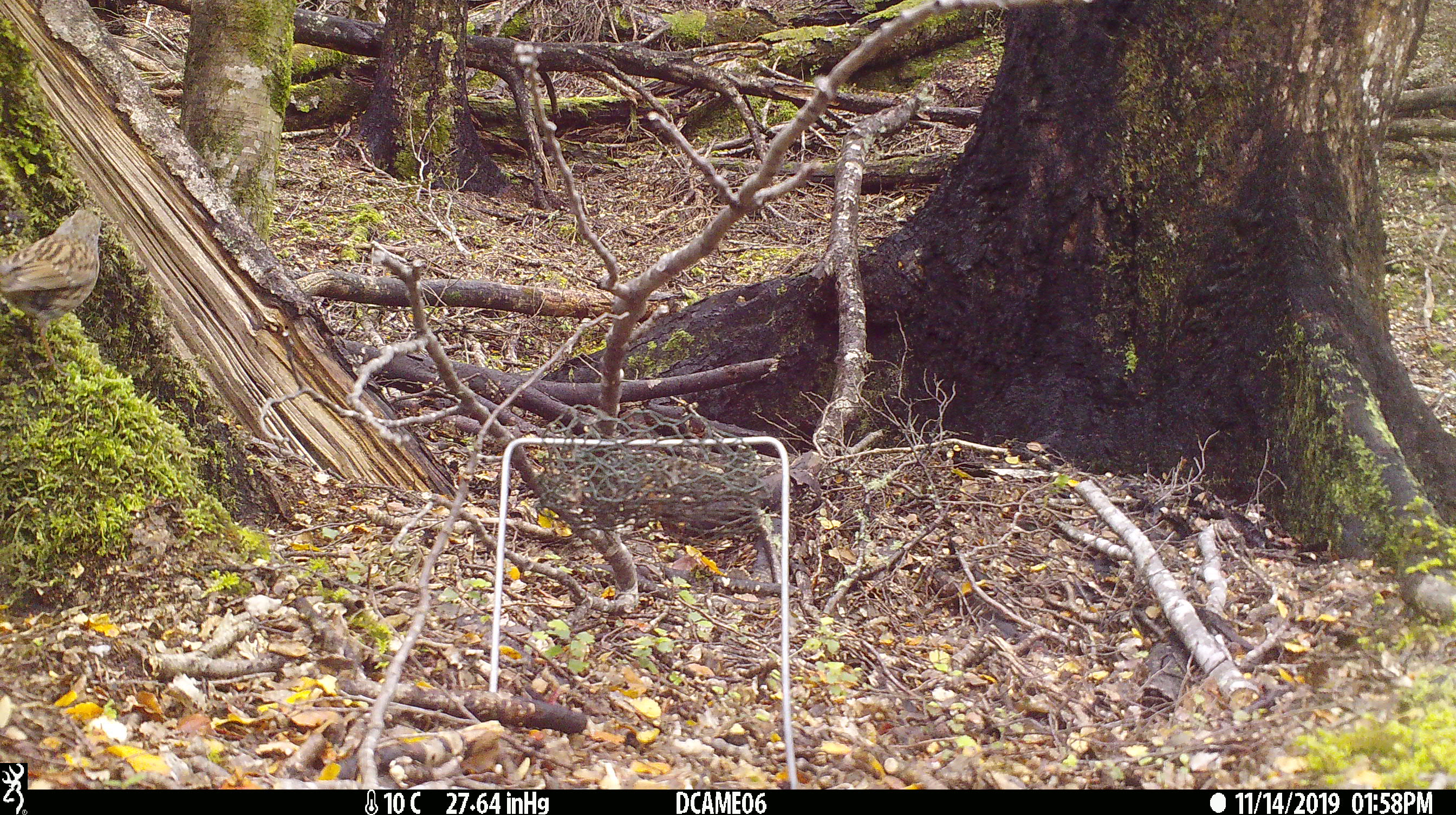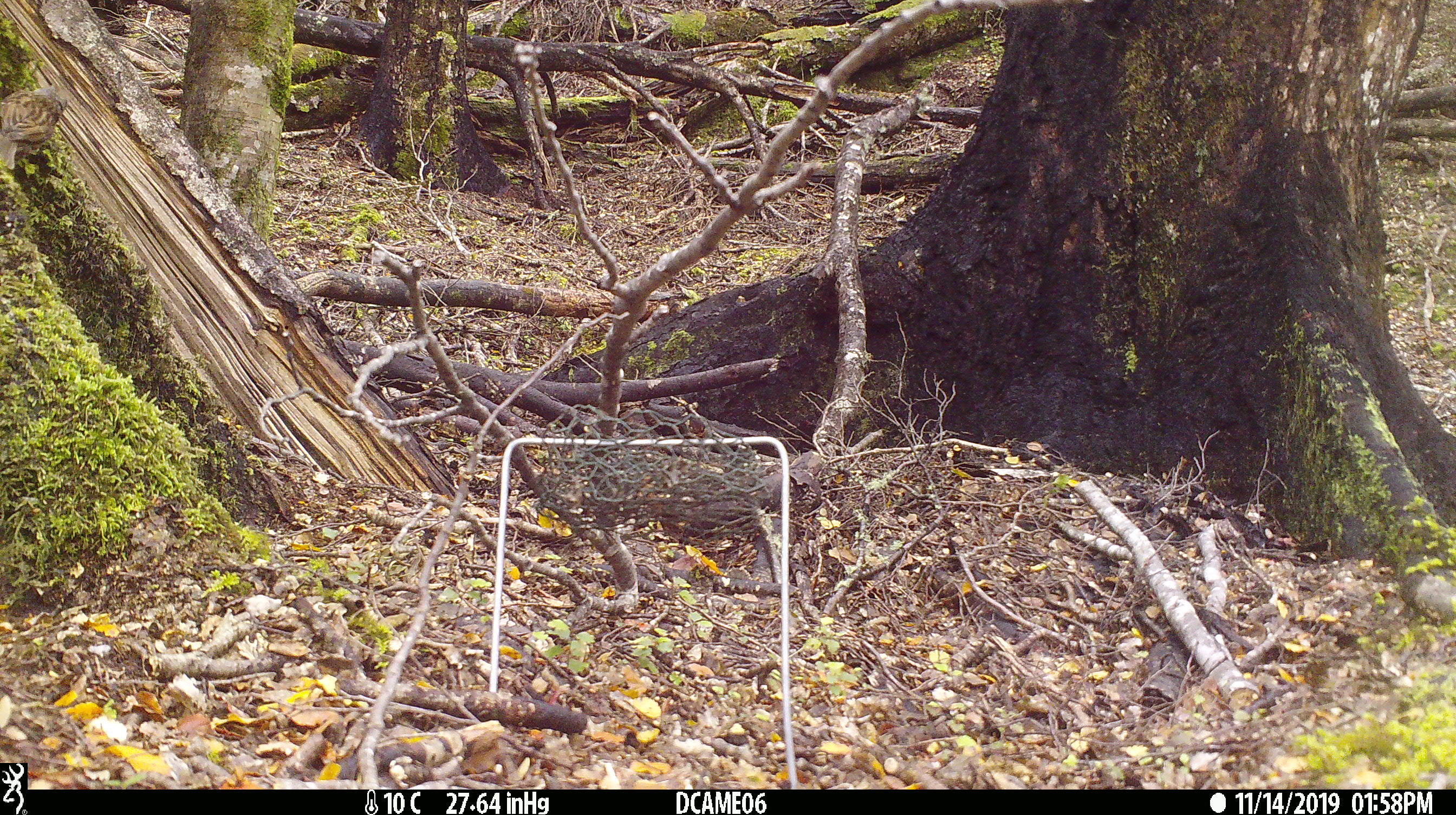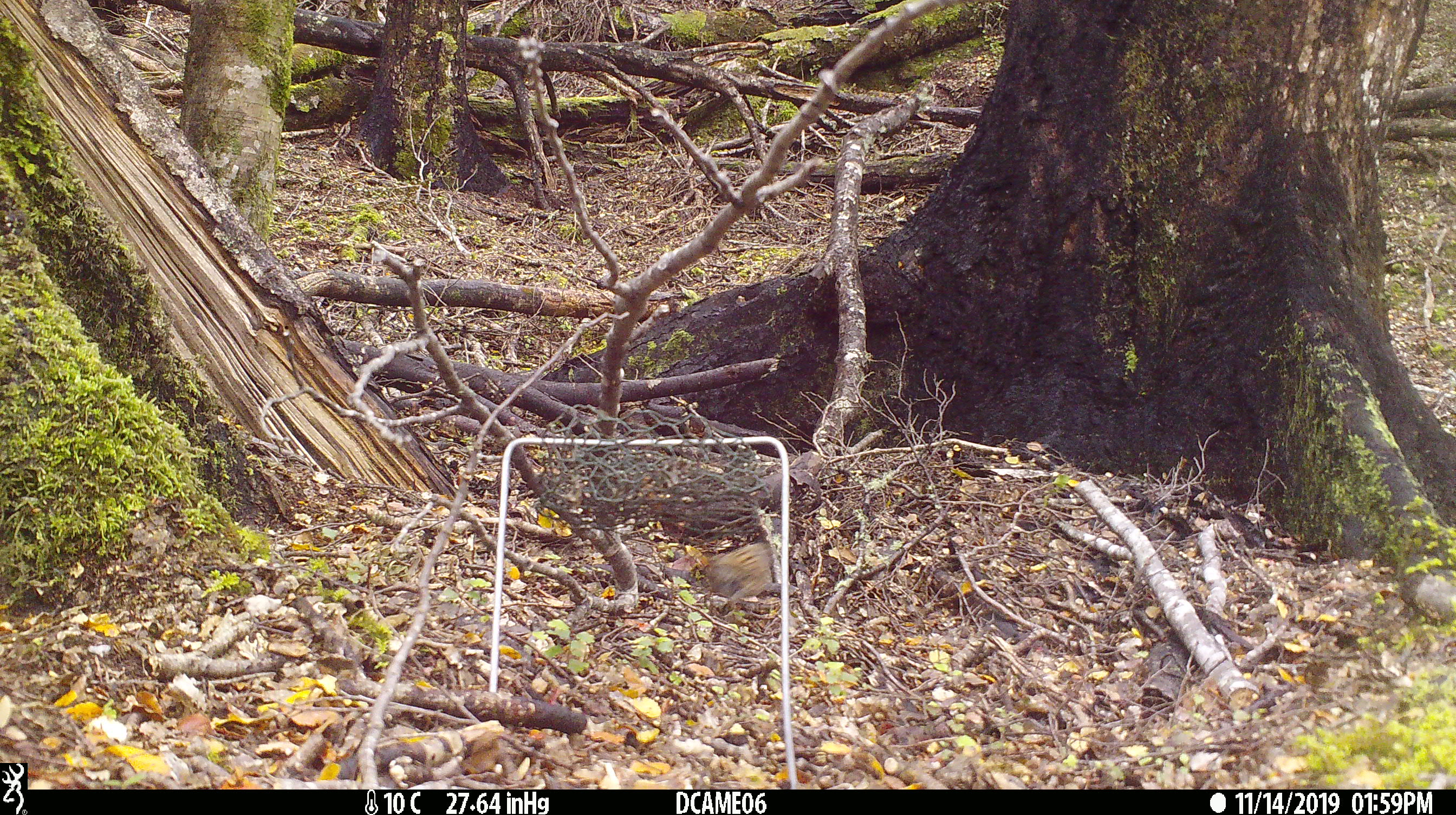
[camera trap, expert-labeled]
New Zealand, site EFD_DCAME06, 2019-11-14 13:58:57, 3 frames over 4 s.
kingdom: Animalia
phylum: Chordata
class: Aves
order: Passeriformes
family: Prunellidae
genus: Prunella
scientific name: Prunella modularis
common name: dunnock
Dunnock (Prunella modularis).